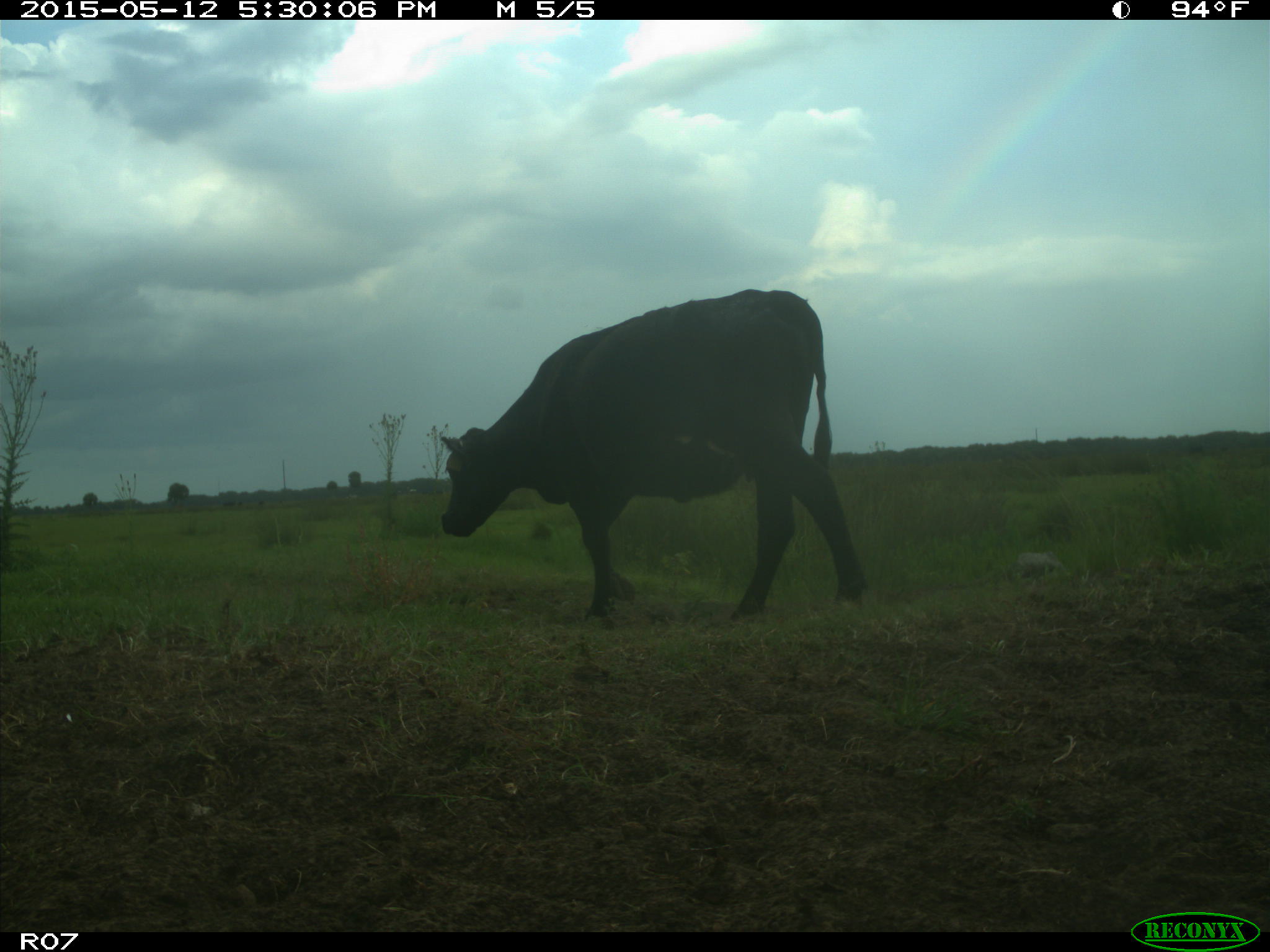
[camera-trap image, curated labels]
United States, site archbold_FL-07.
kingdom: Animalia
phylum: Chordata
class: Mammalia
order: Artiodactyla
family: Bovidae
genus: Bos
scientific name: Bos taurus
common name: domestic cow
Bos taurus (domestic cow).